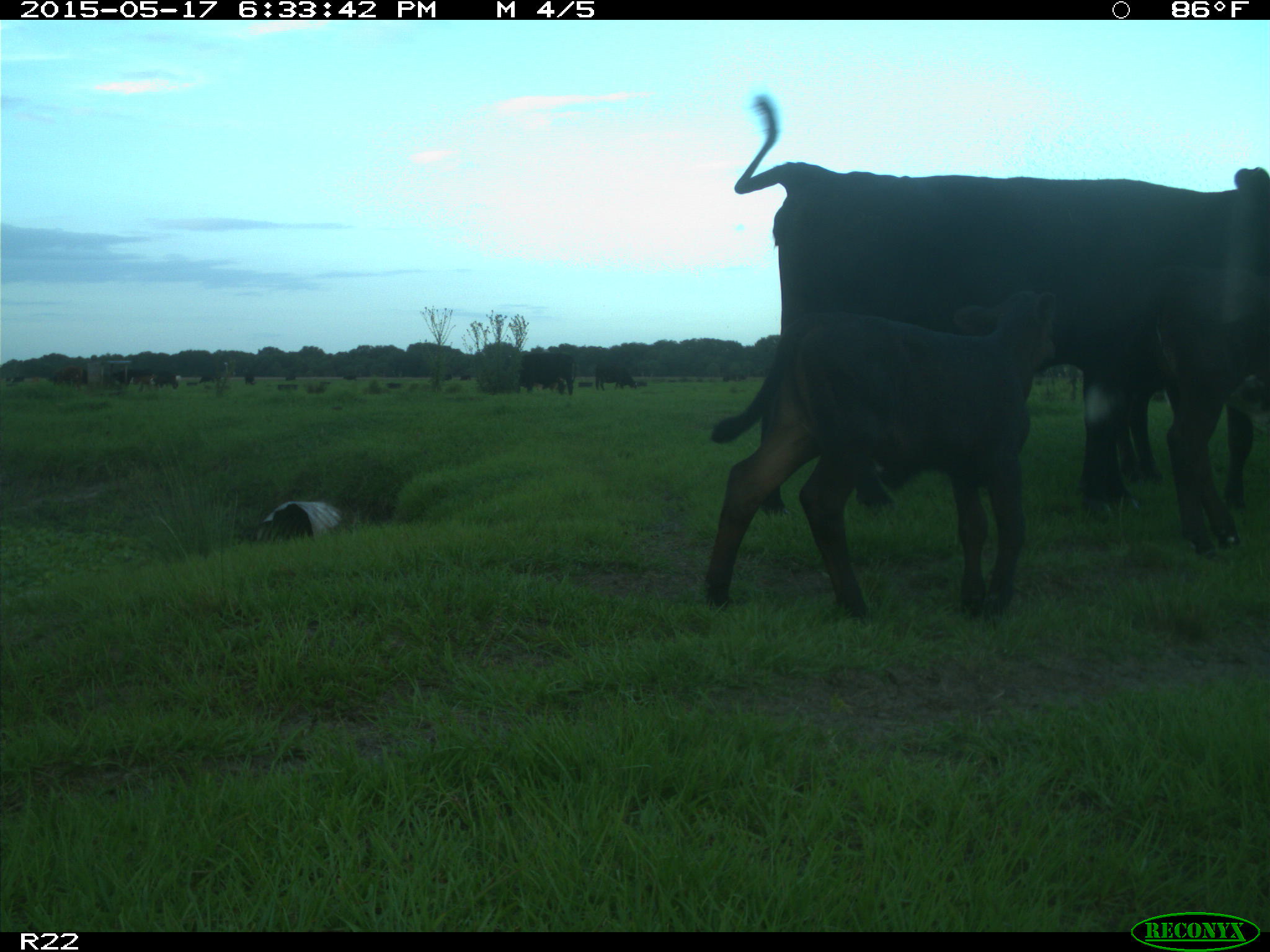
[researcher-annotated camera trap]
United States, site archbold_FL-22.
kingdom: Animalia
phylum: Chordata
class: Mammalia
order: Artiodactyla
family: Bovidae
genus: Bos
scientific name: Bos taurus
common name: domestic cow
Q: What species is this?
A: Bos taurus (domestic cow).